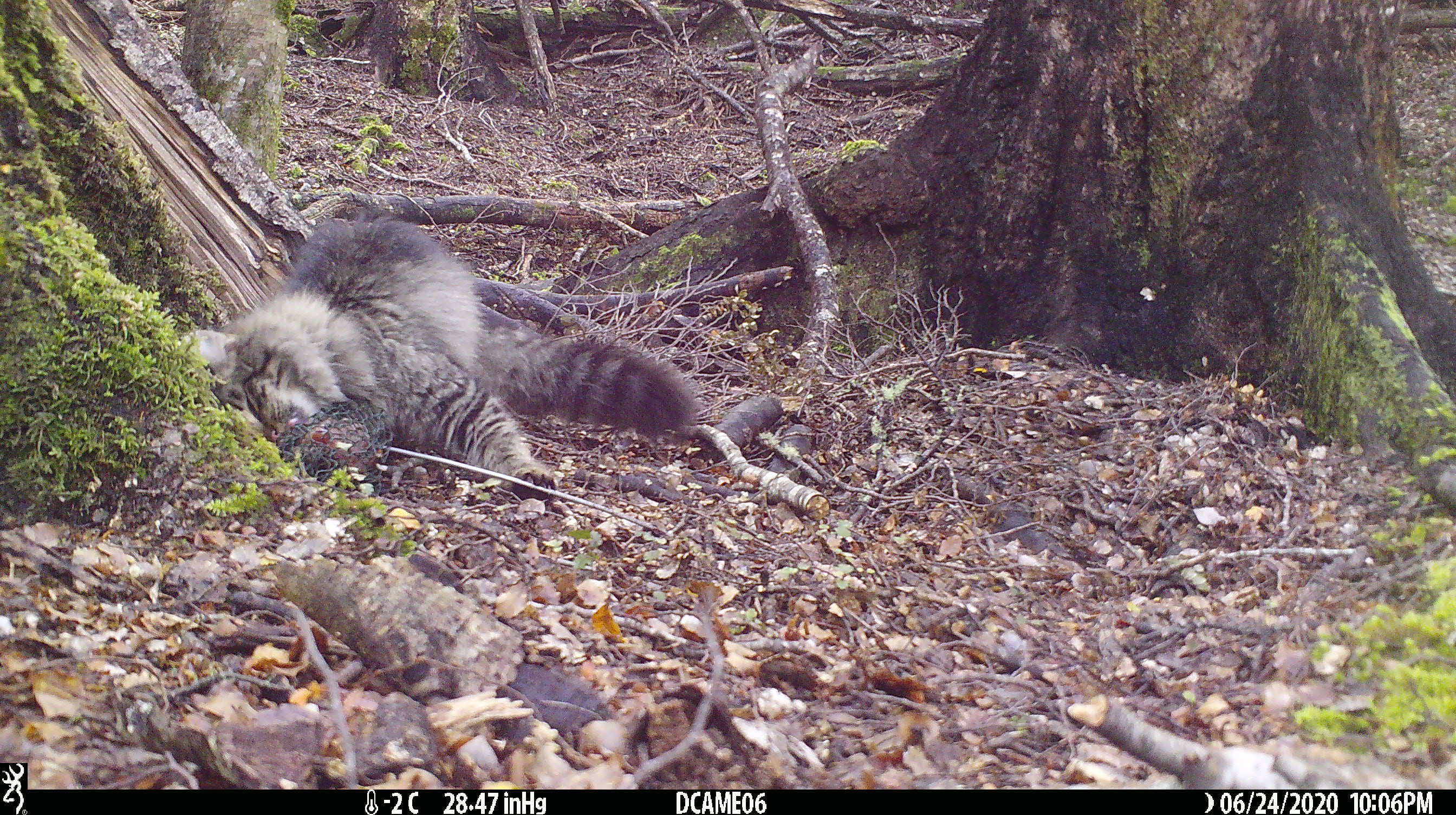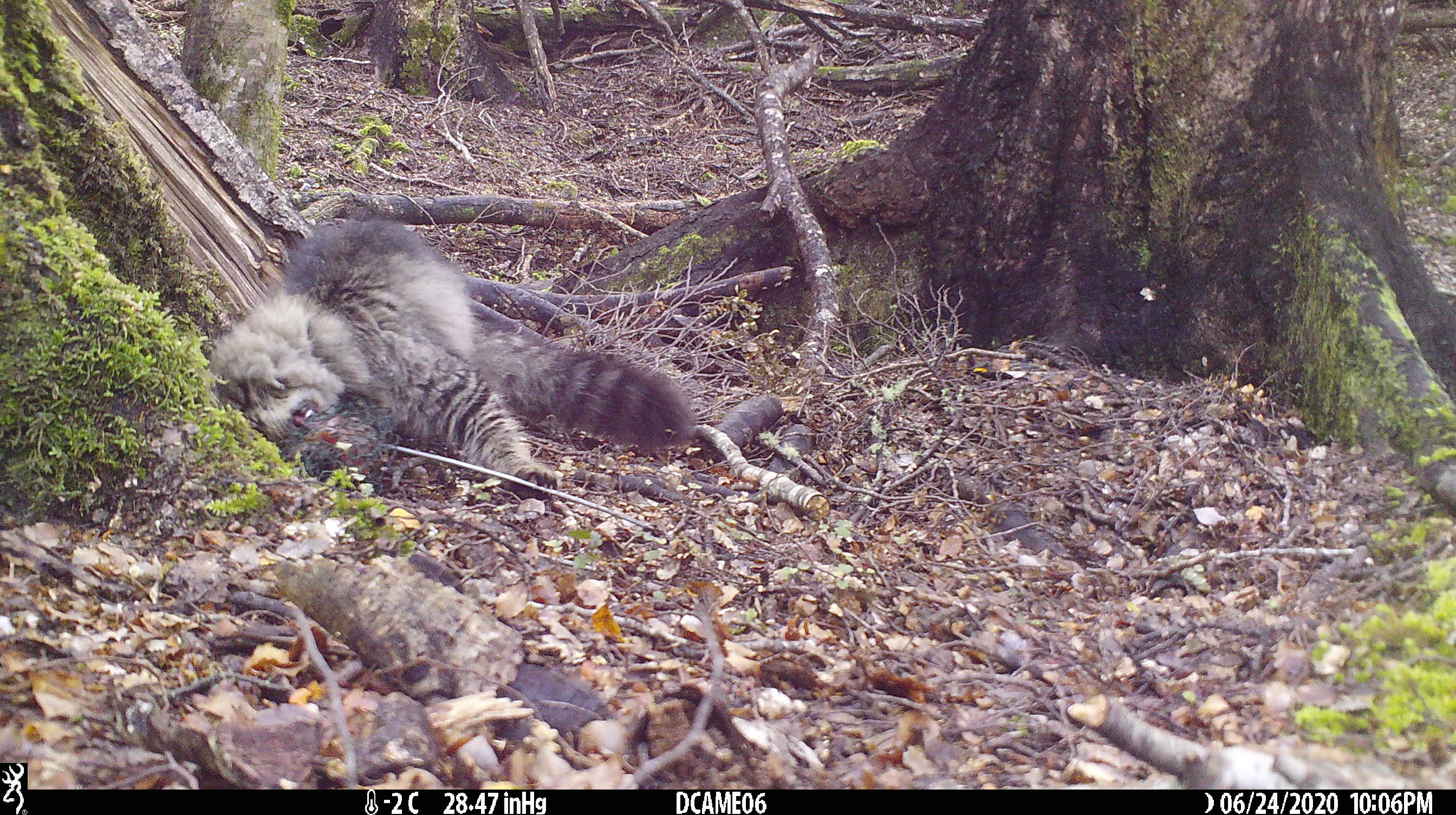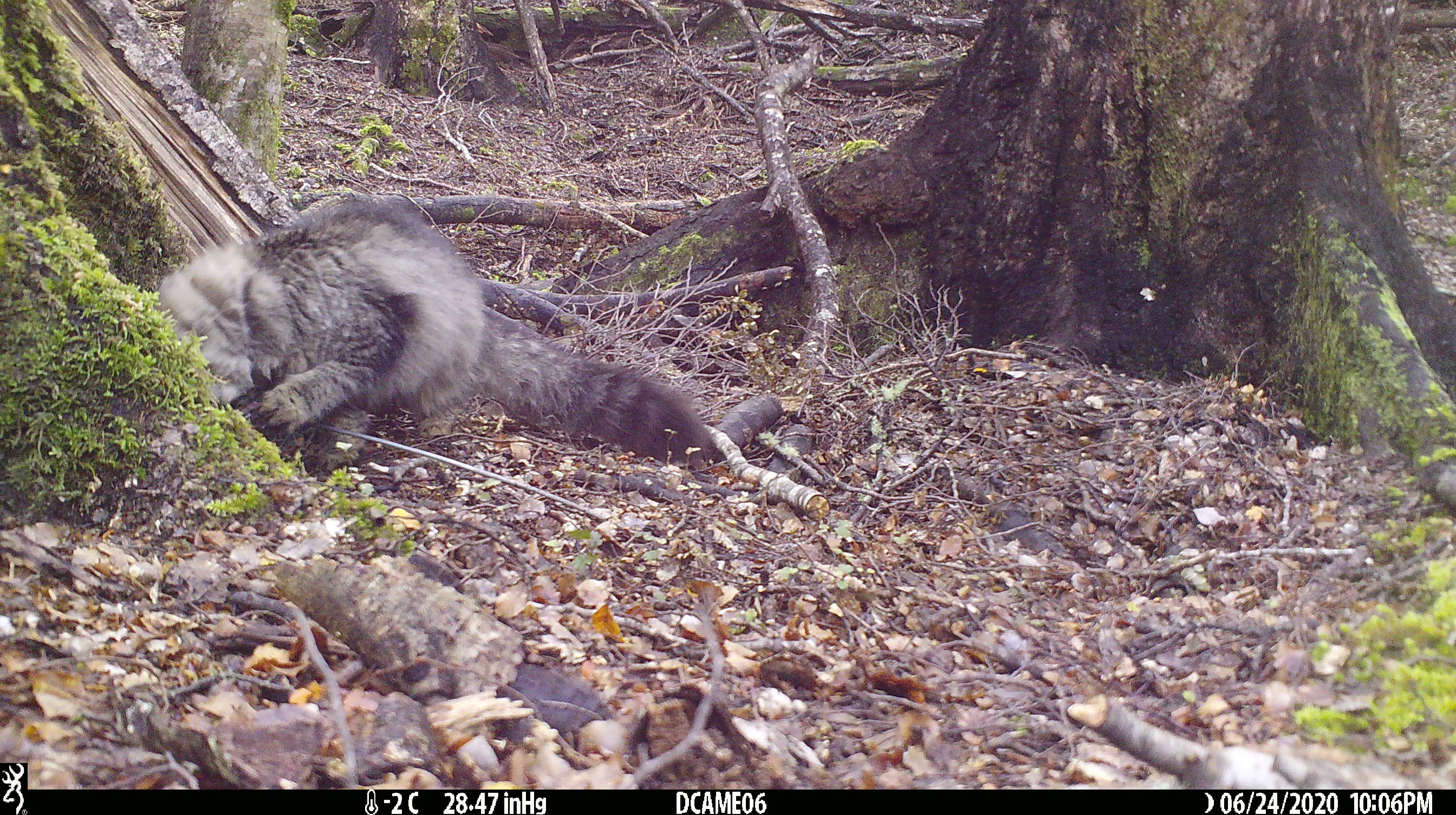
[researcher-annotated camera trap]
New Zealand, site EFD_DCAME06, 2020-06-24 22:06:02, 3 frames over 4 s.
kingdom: Animalia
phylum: Chordata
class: Mammalia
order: Carnivora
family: Felidae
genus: Felis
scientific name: Felis catus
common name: domestic cat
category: cat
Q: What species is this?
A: Cat (domestic cat) (Felis catus).